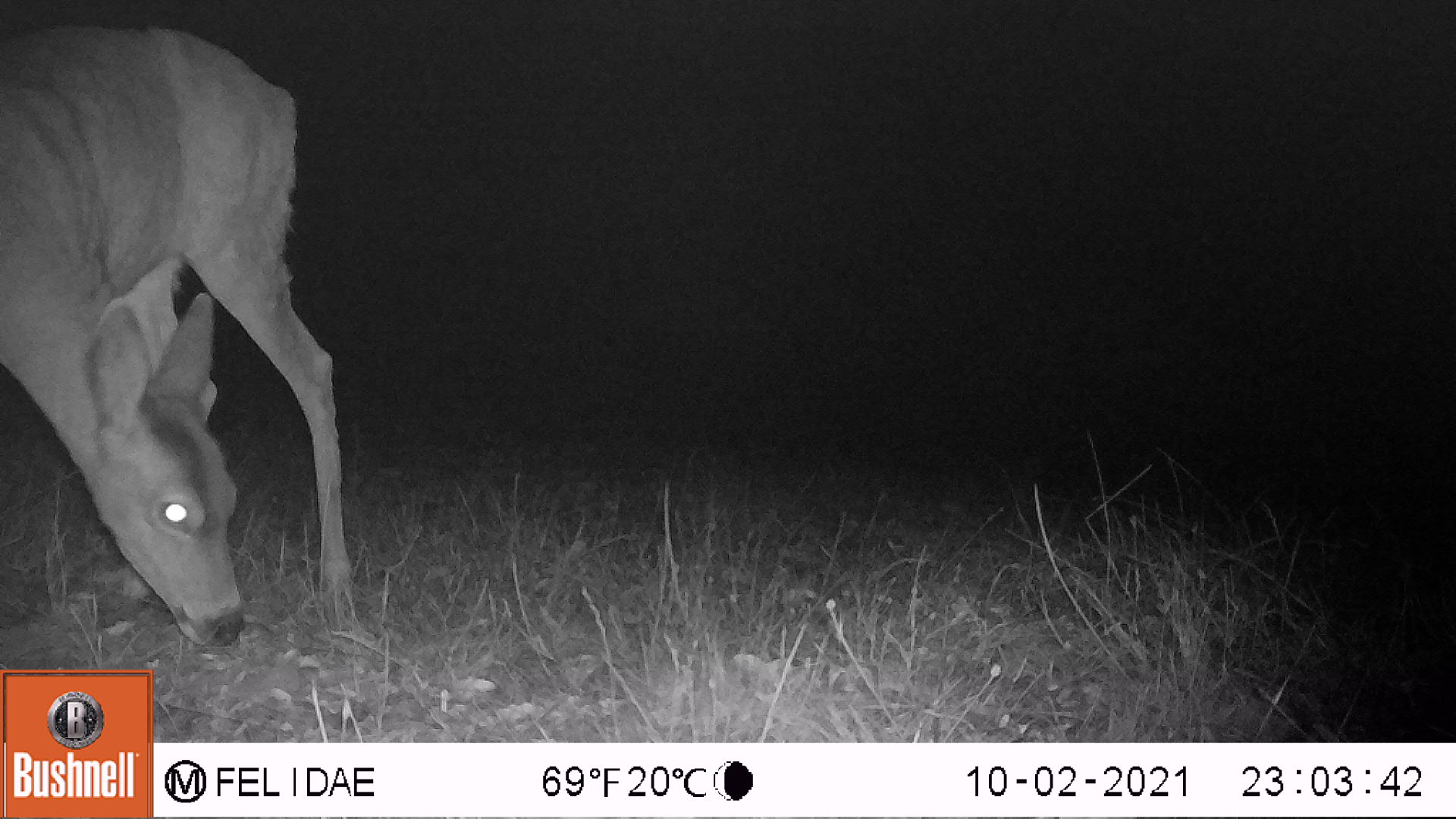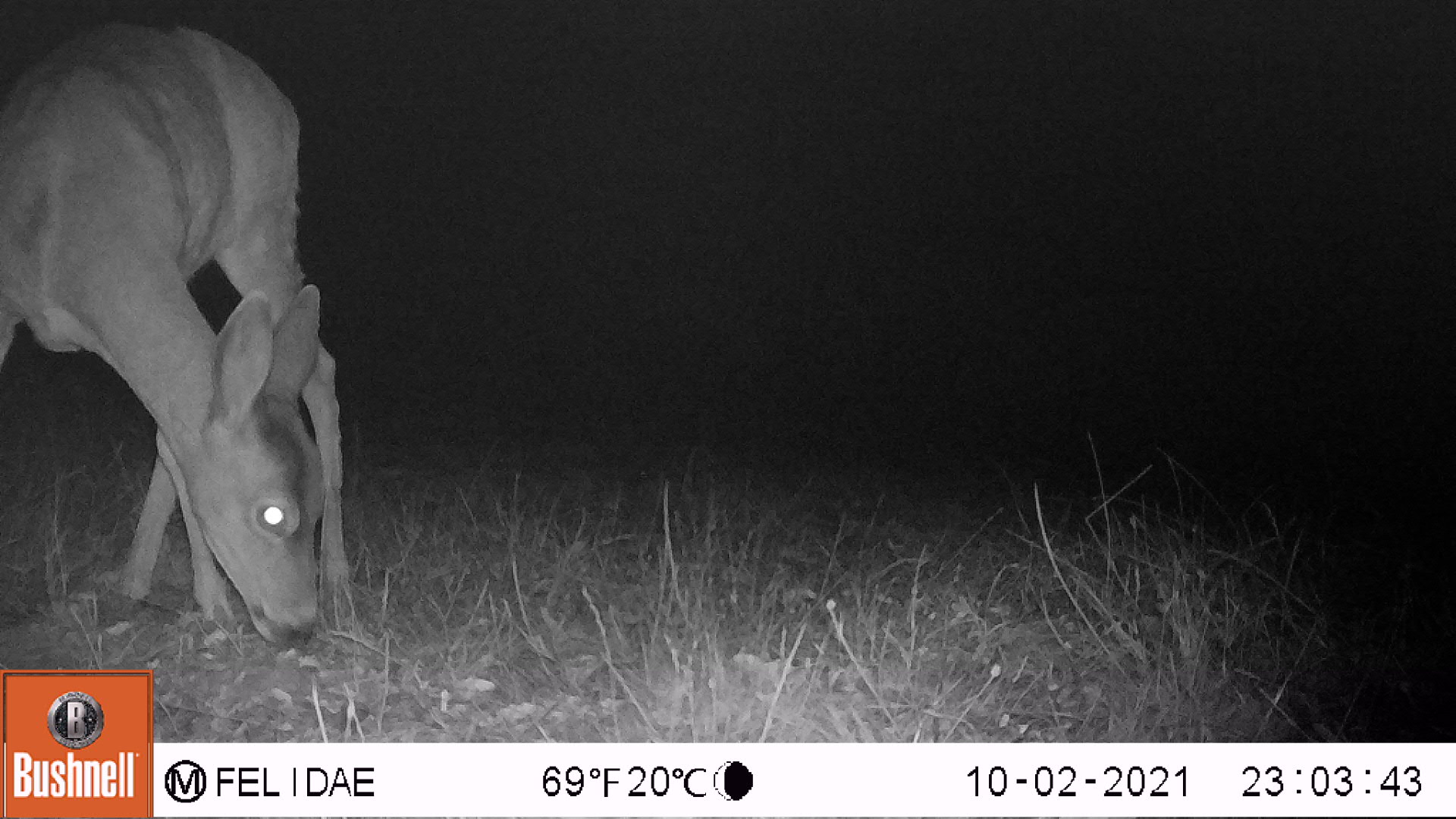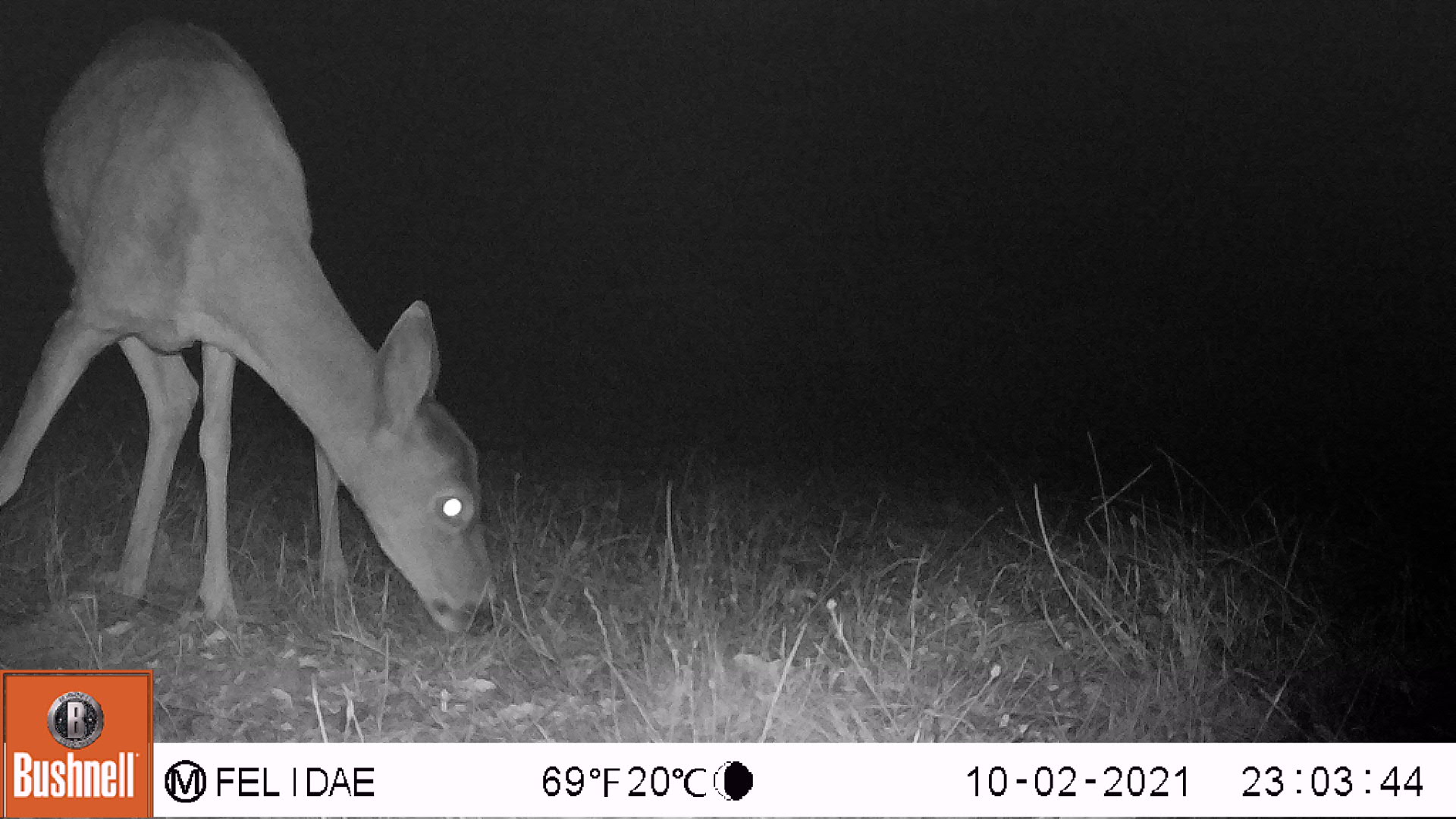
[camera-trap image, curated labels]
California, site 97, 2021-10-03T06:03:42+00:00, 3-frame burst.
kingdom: Animalia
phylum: Chordata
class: Mammalia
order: Artiodactyla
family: Cervidae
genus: Odocoileus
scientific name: Odocoileus hemionus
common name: mule deer